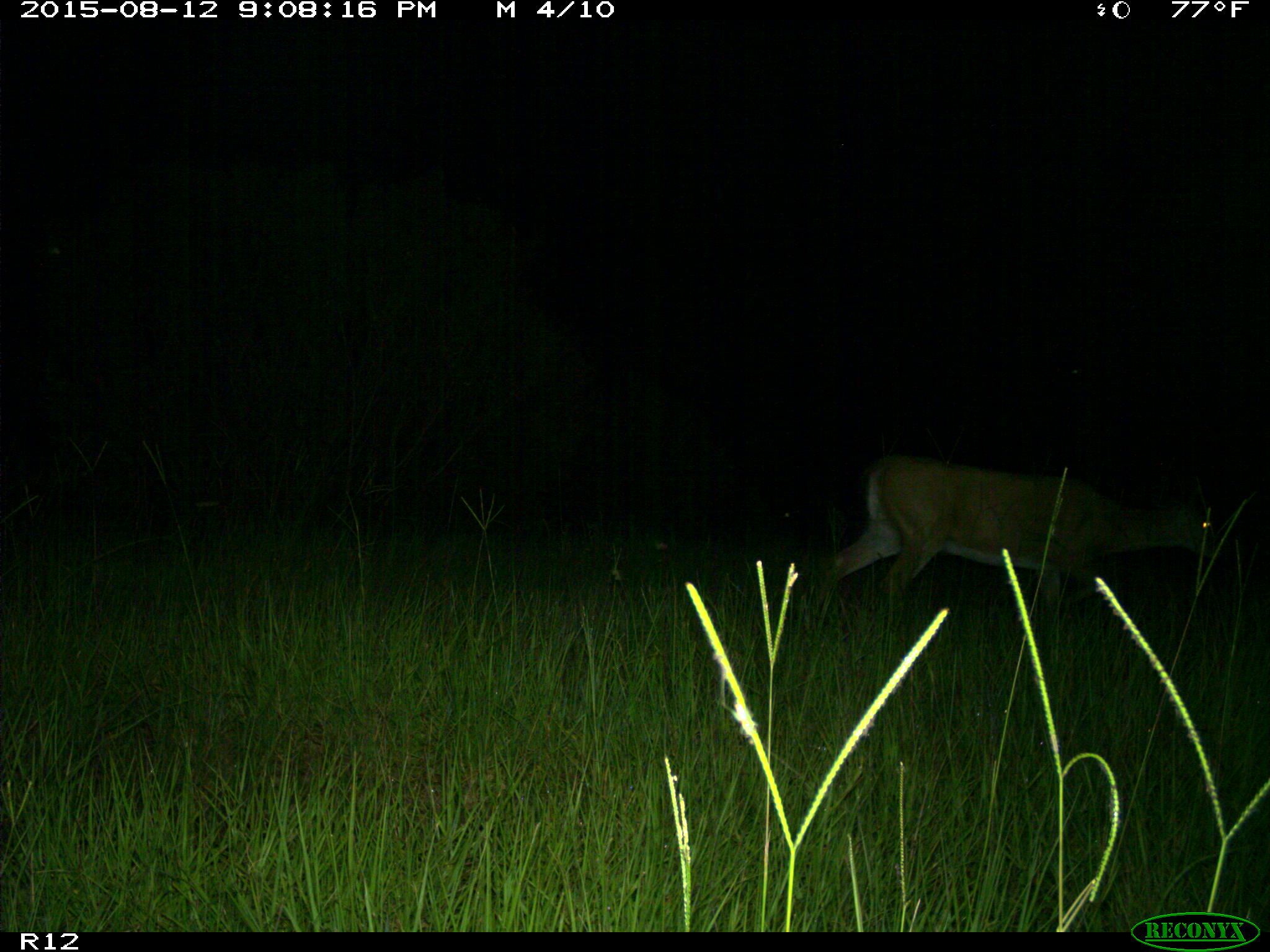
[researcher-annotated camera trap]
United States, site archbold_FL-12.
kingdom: Animalia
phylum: Chordata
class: Mammalia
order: Artiodactyla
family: Cervidae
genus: Odocoileus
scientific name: Odocoileus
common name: deer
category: unidentified deer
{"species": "unidentified deer (deer) (Odocoileus)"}